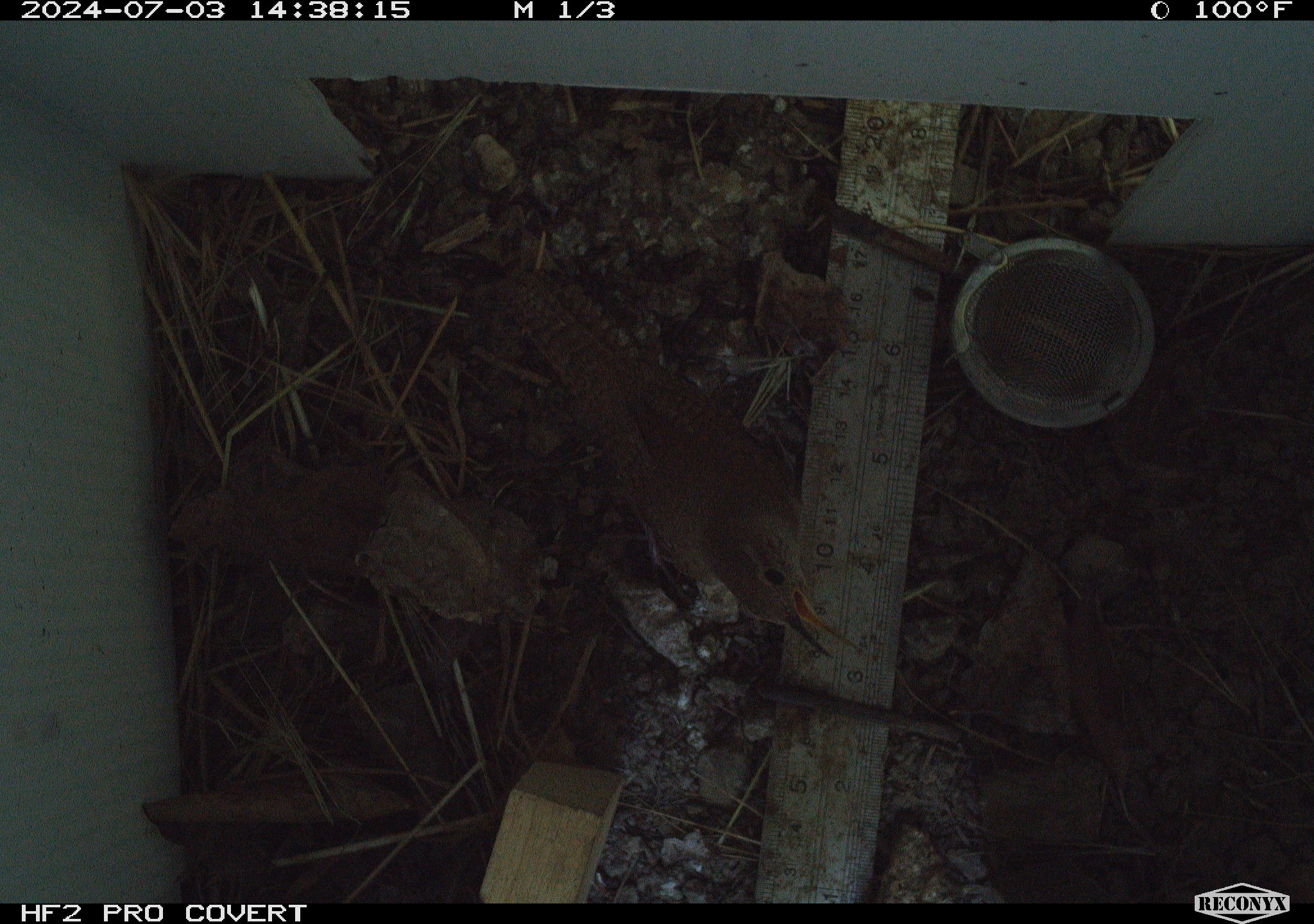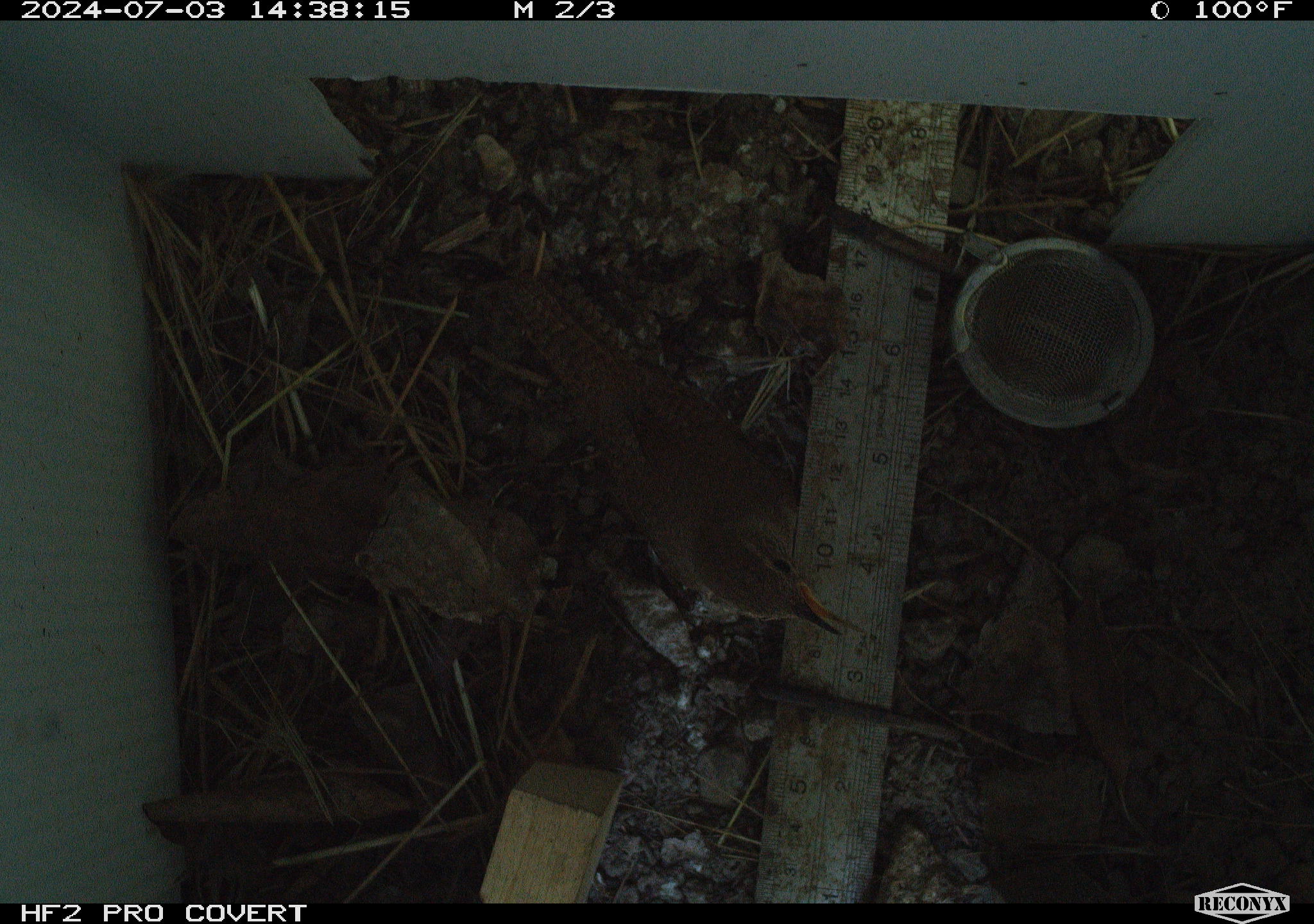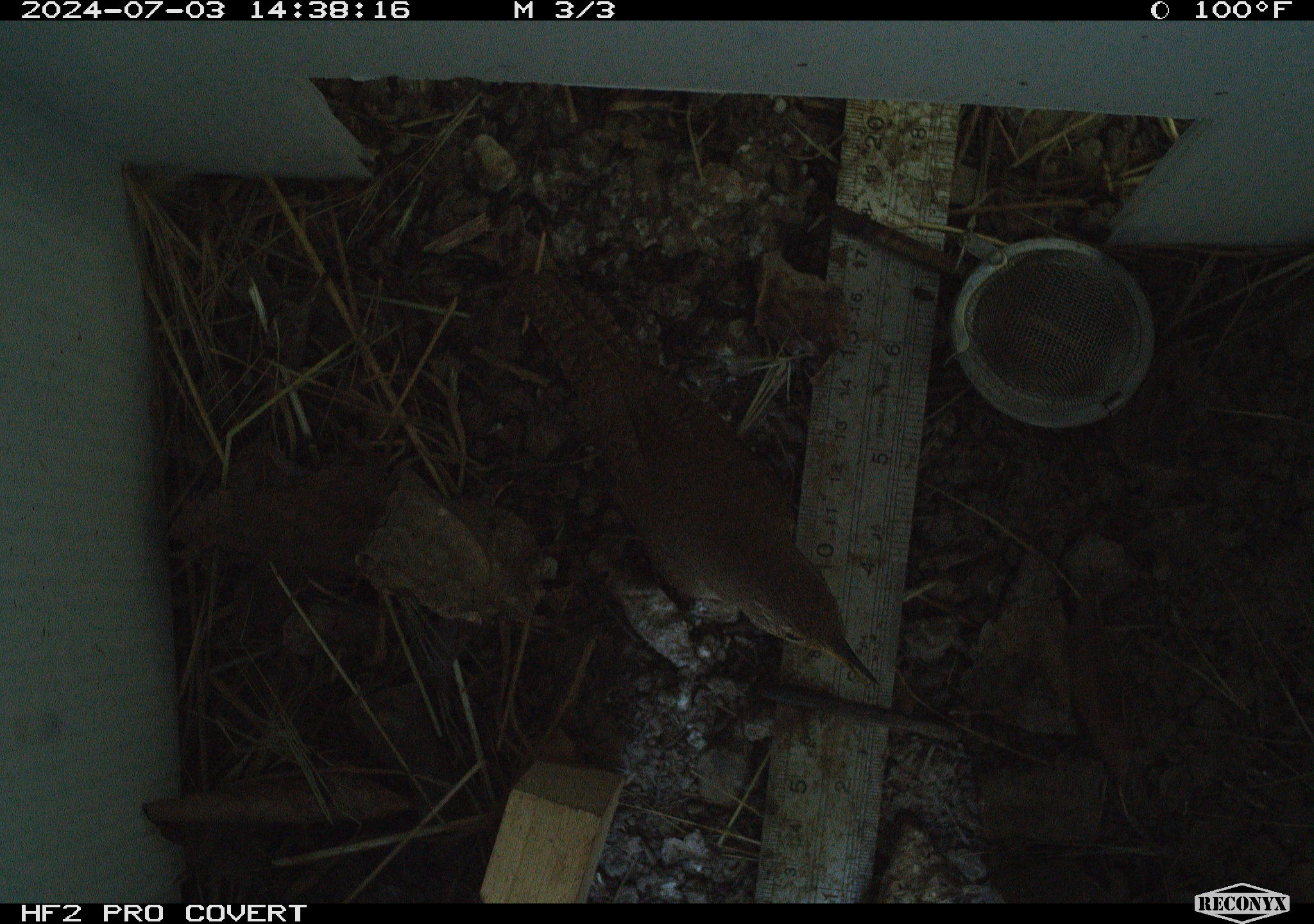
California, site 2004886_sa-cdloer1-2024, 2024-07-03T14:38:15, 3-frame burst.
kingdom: Animalia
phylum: Chordata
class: Aves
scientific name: Aves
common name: bird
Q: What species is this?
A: Bird (Aves).